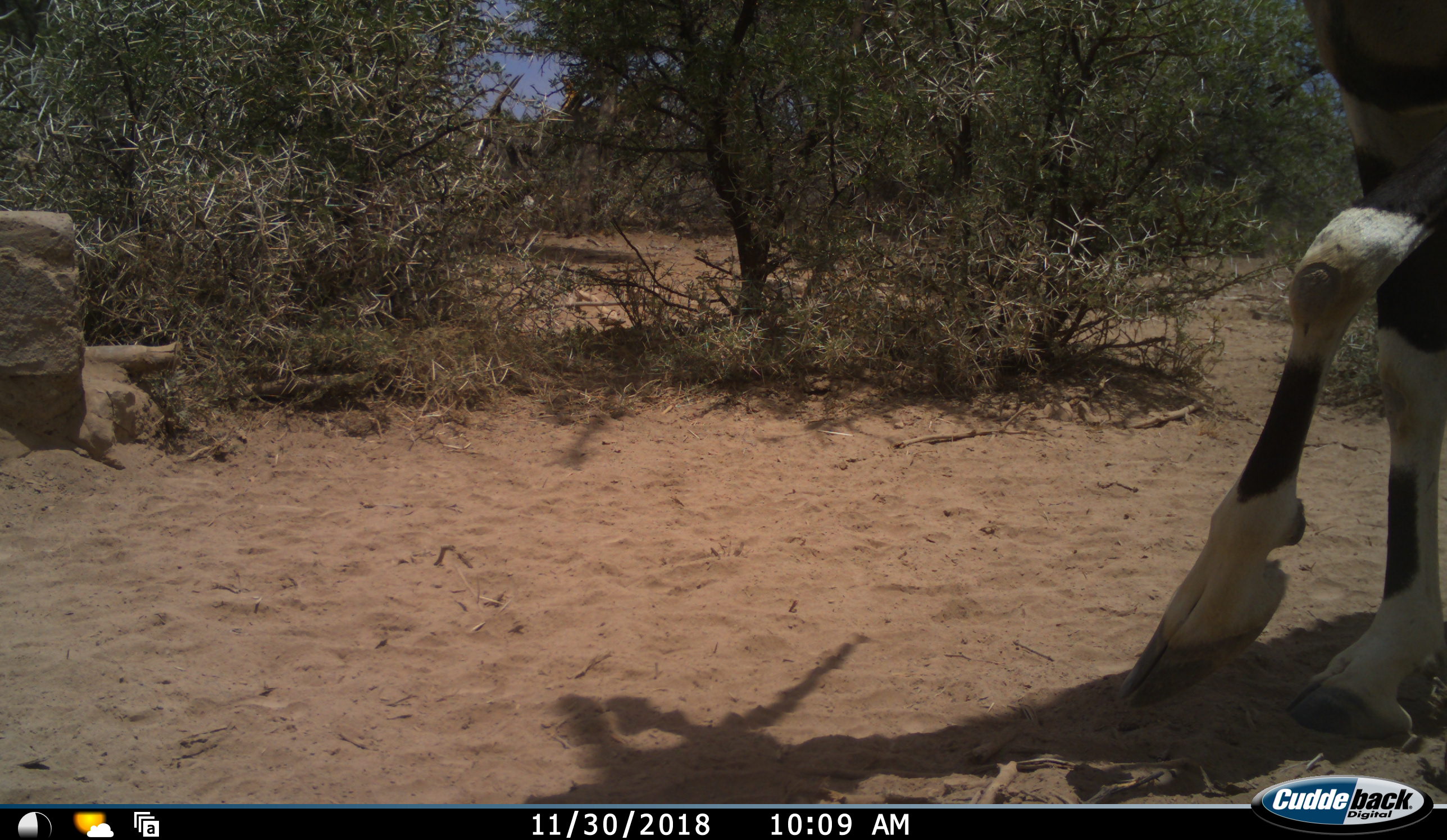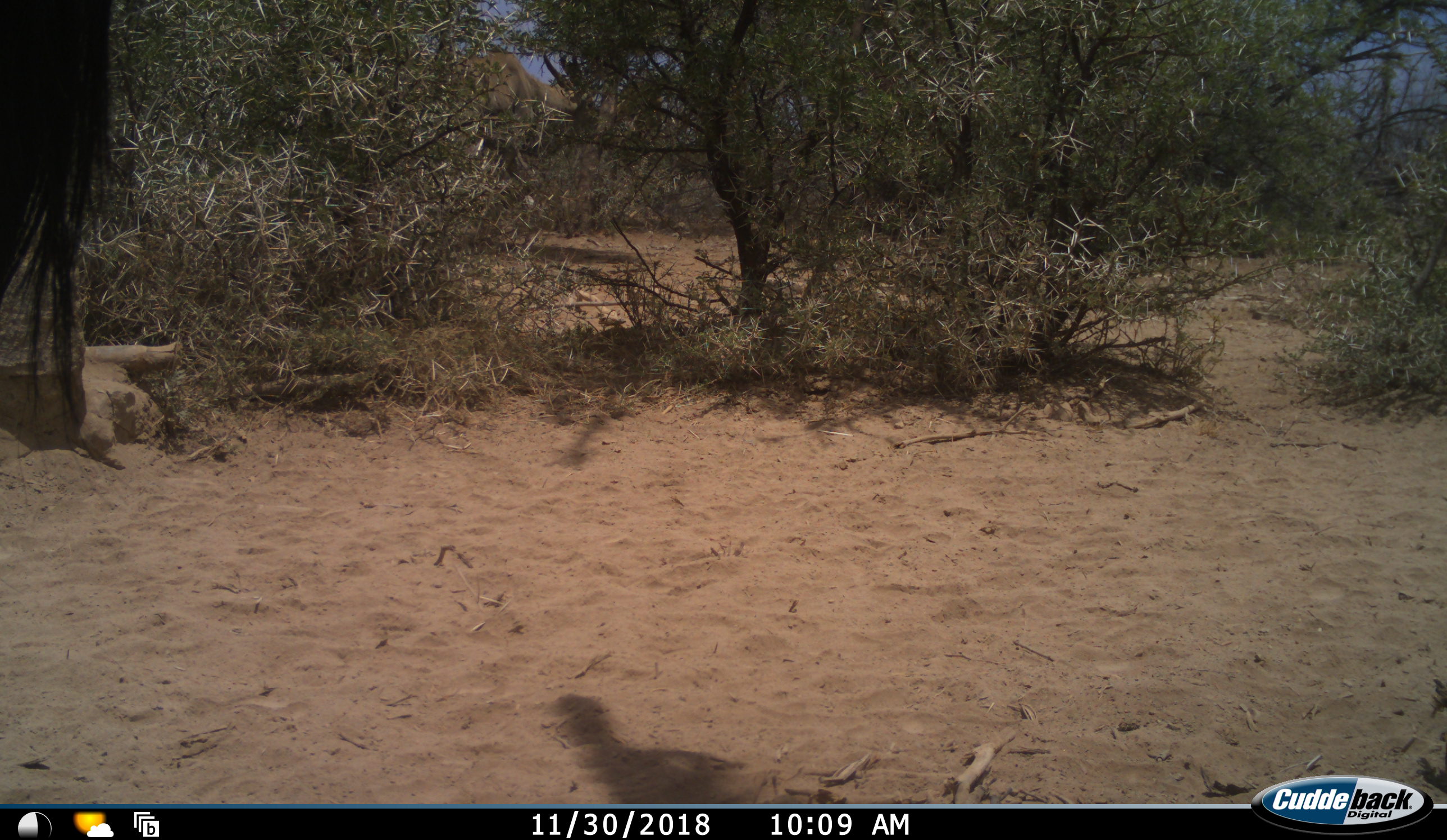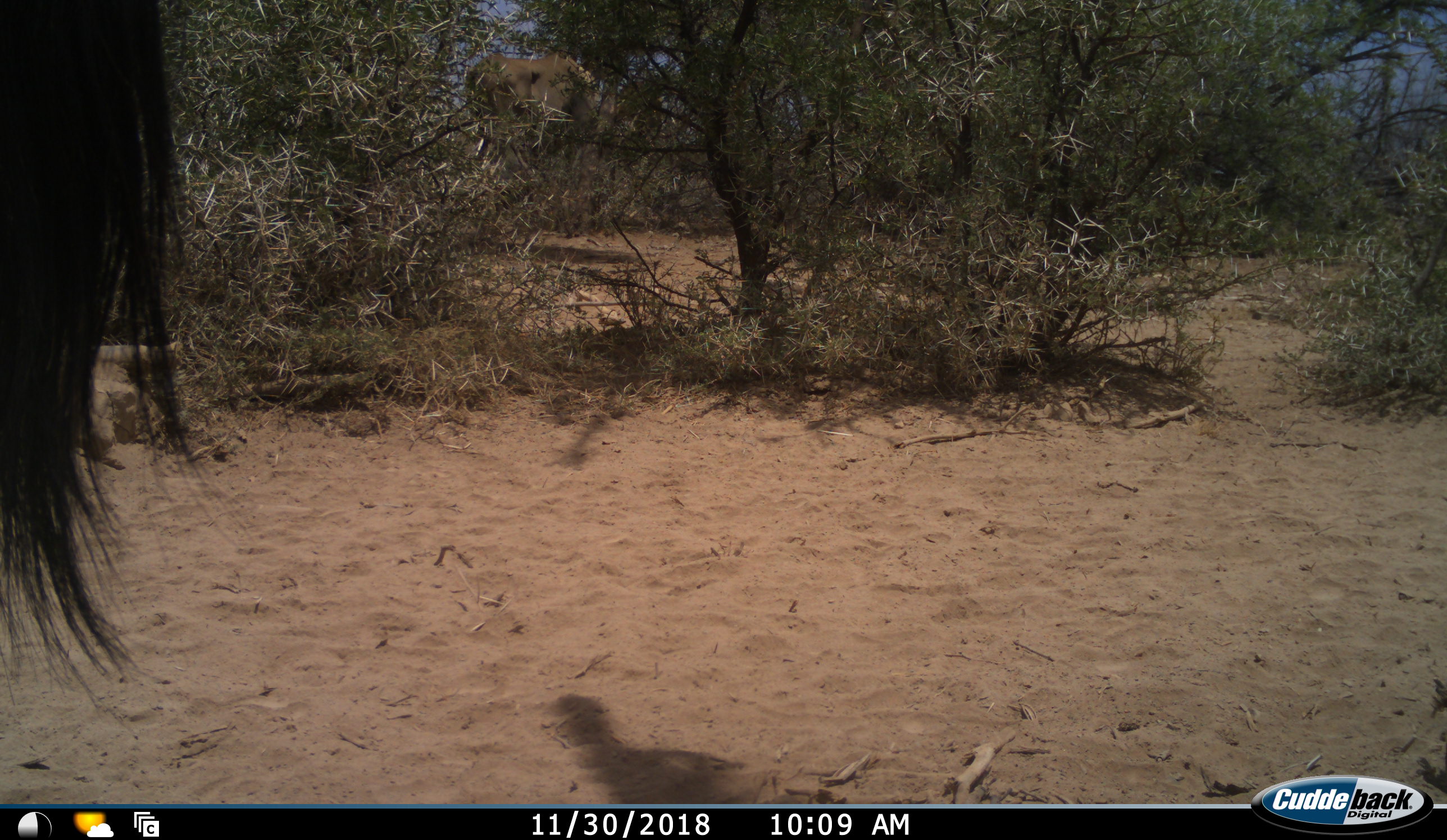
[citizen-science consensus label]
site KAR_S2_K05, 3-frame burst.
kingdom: Animalia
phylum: Chordata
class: Mammalia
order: Artiodactyla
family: Bovidae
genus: Oryx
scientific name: Oryx gazella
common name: gemsbok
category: oryx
Oryx (gemsbok) (Oryx gazella), count 1. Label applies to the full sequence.